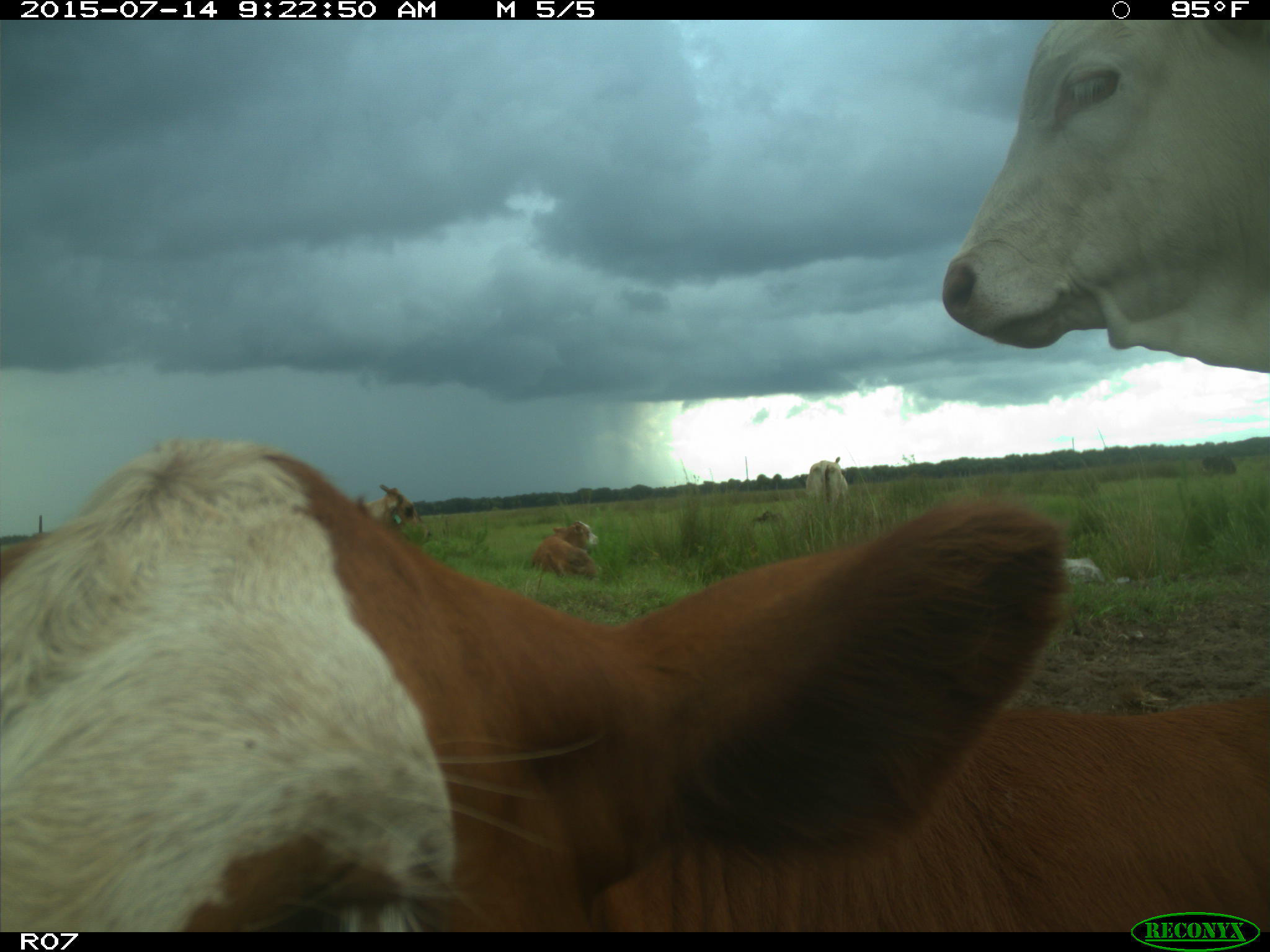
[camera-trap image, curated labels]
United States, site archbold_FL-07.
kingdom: Animalia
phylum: Chordata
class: Mammalia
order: Artiodactyla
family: Bovidae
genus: Bos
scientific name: Bos taurus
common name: domestic cow